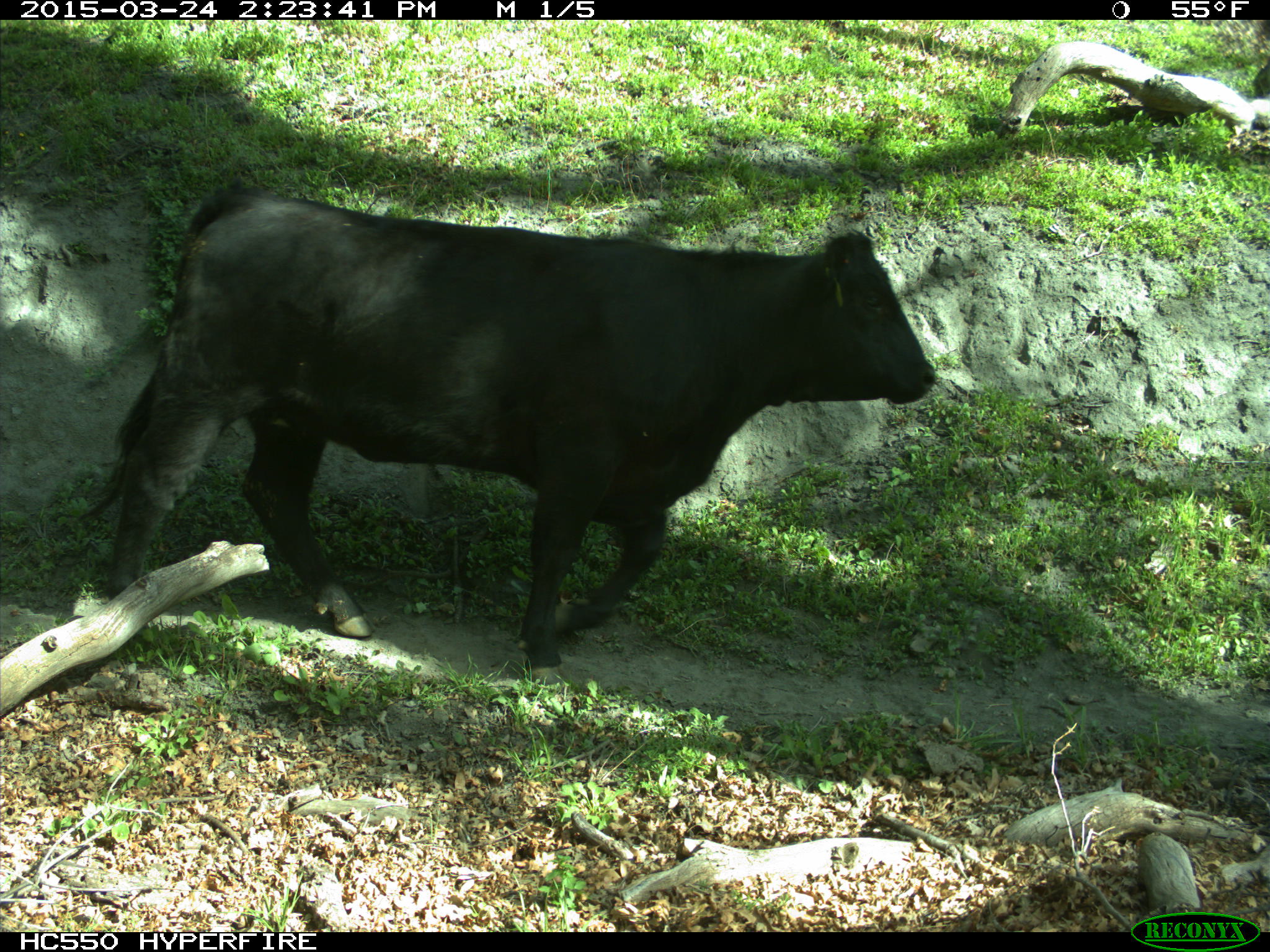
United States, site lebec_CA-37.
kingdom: Animalia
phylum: Chordata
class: Mammalia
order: Artiodactyla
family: Bovidae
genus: Bos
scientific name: Bos taurus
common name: domestic cow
Bos taurus (domestic cow).